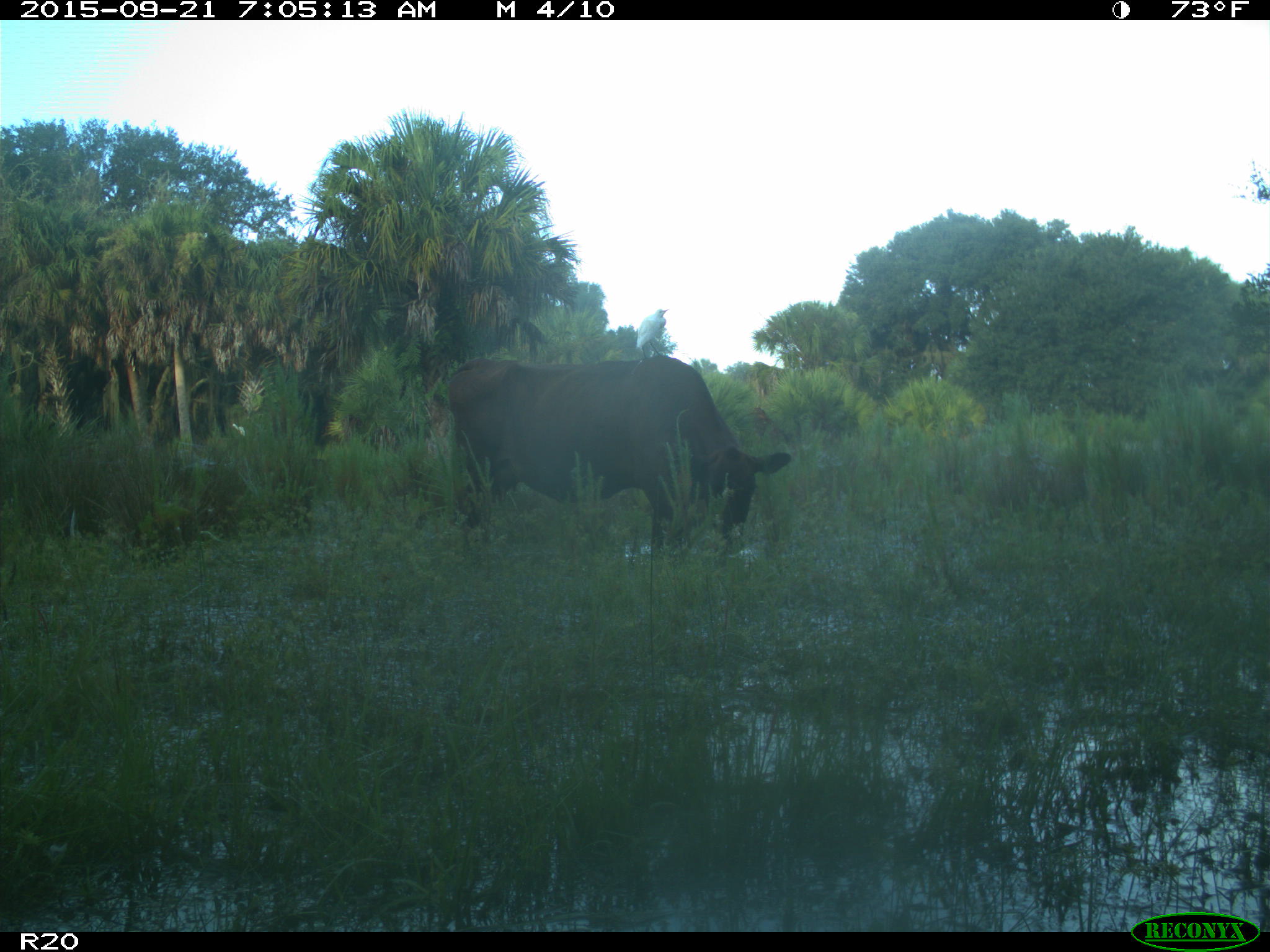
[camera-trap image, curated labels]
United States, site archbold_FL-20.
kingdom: Animalia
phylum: Chordata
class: Mammalia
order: Artiodactyla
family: Bovidae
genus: Bos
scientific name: Bos taurus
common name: domestic cow